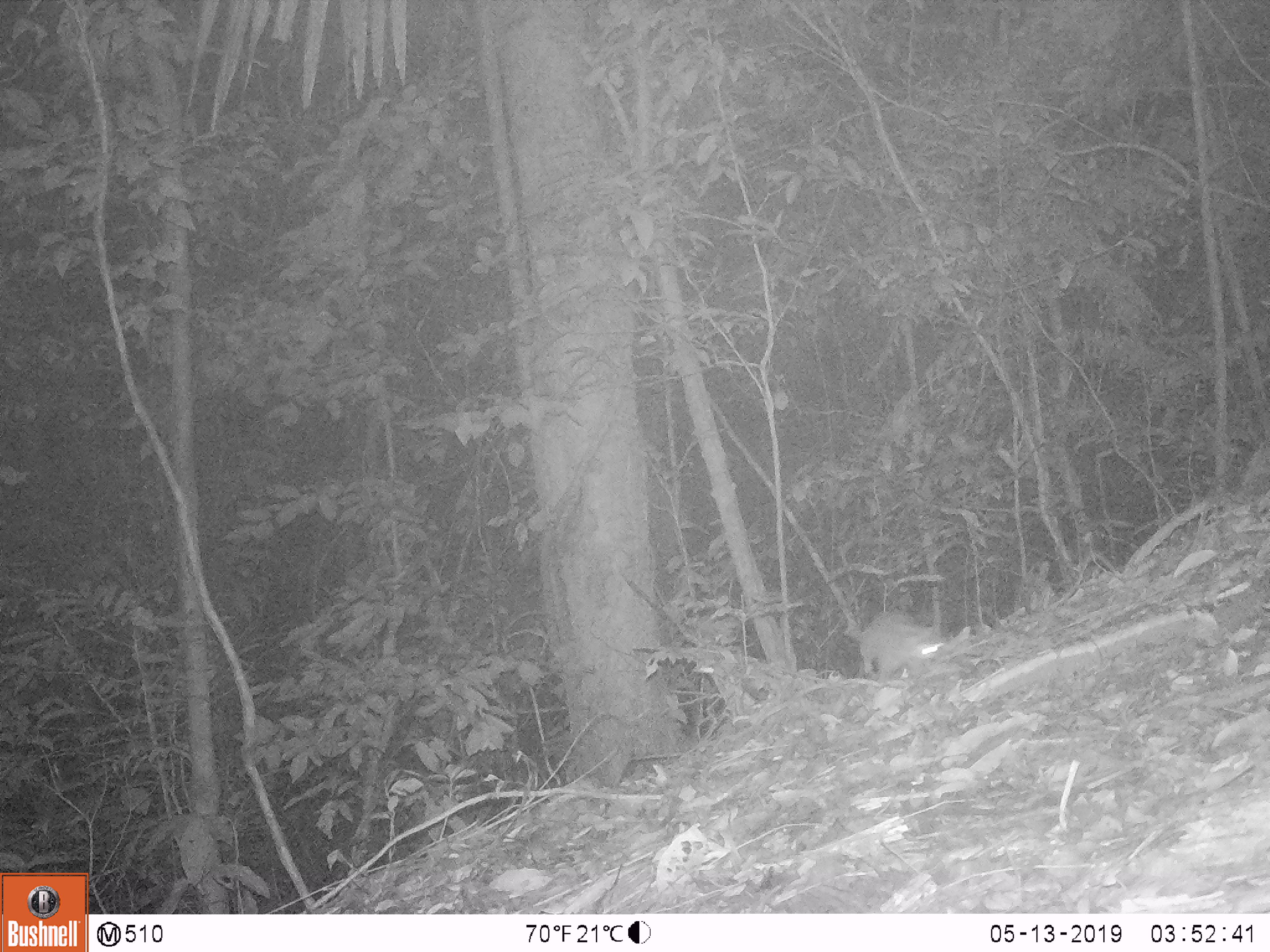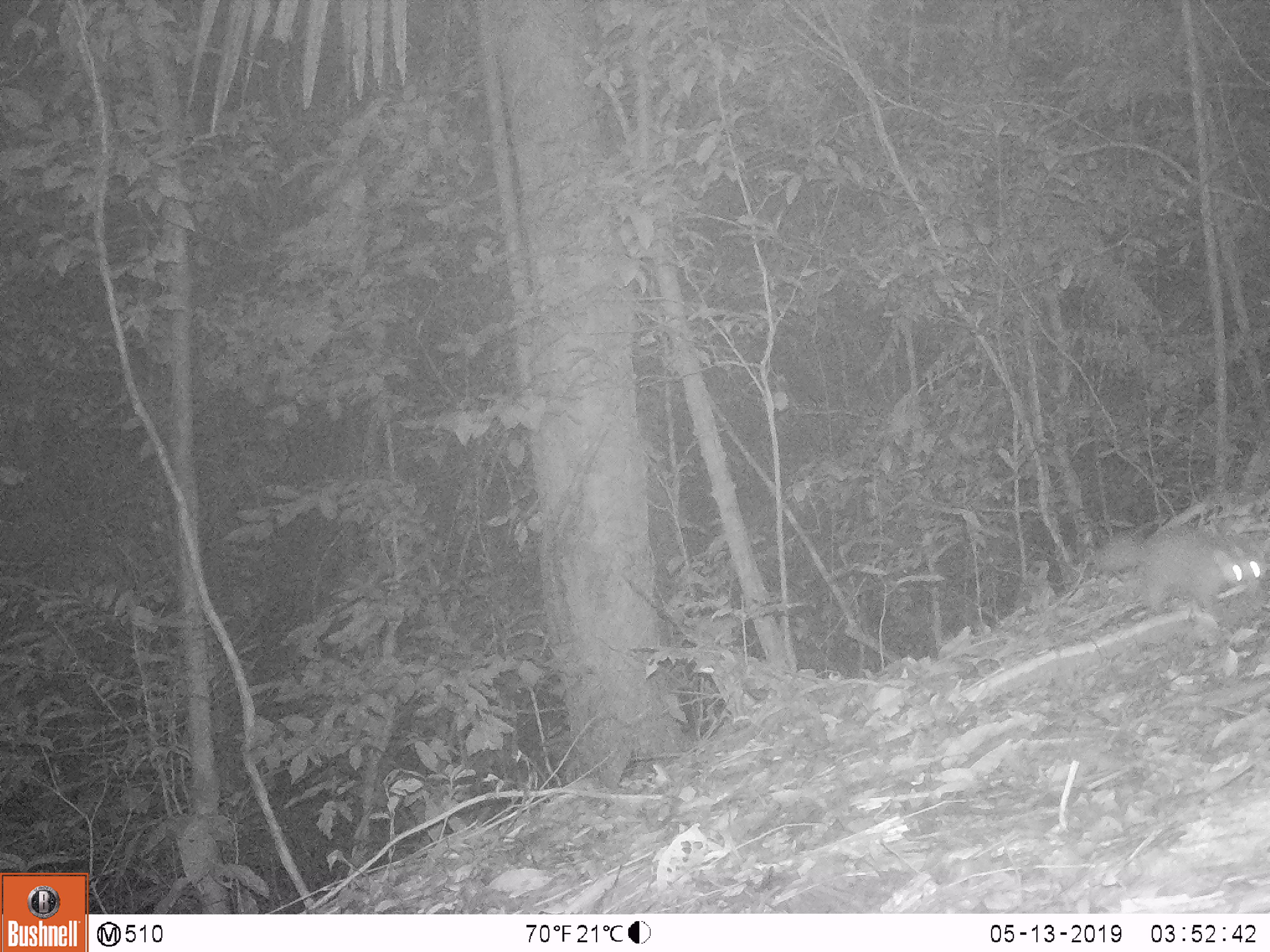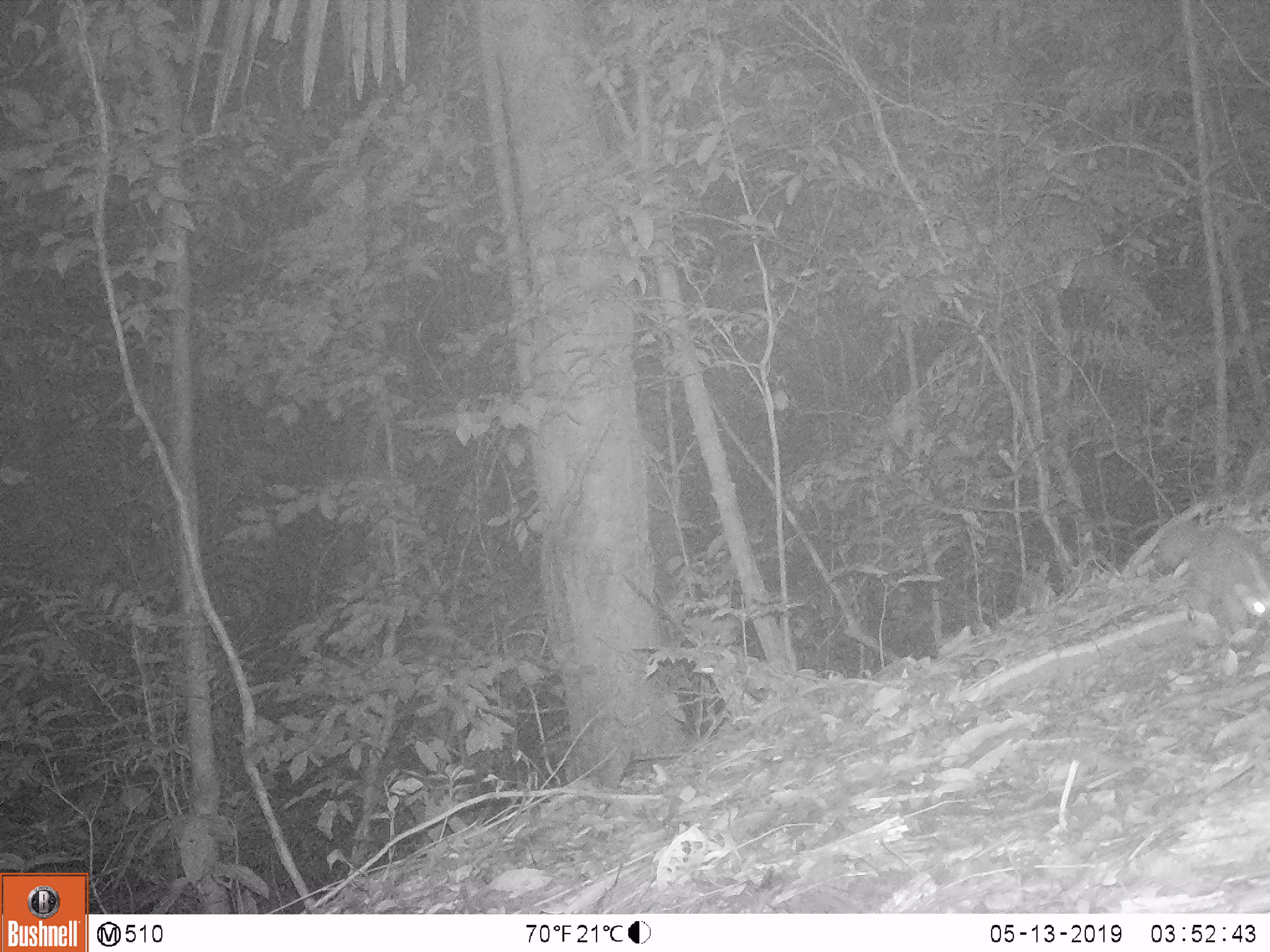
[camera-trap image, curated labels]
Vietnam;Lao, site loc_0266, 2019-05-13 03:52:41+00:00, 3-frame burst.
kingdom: Animalia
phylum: Chordata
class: Mammalia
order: Carnivora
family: Mustelidae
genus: Melogale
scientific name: Melogale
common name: ferret badger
Ferret badger (Melogale). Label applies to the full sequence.